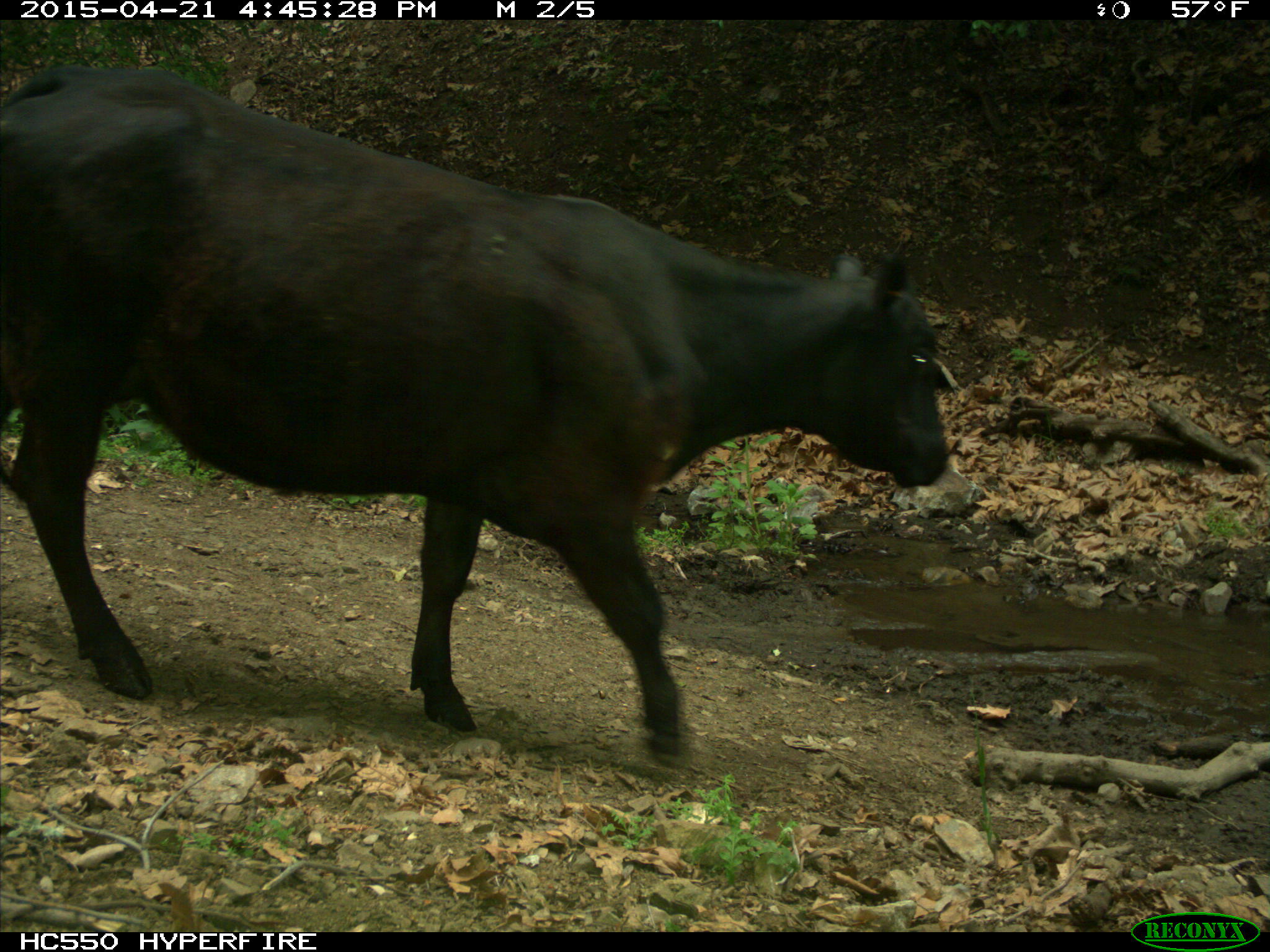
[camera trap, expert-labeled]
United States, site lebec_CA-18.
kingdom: Animalia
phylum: Chordata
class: Mammalia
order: Artiodactyla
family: Bovidae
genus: Bos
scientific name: Bos taurus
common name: domestic cow